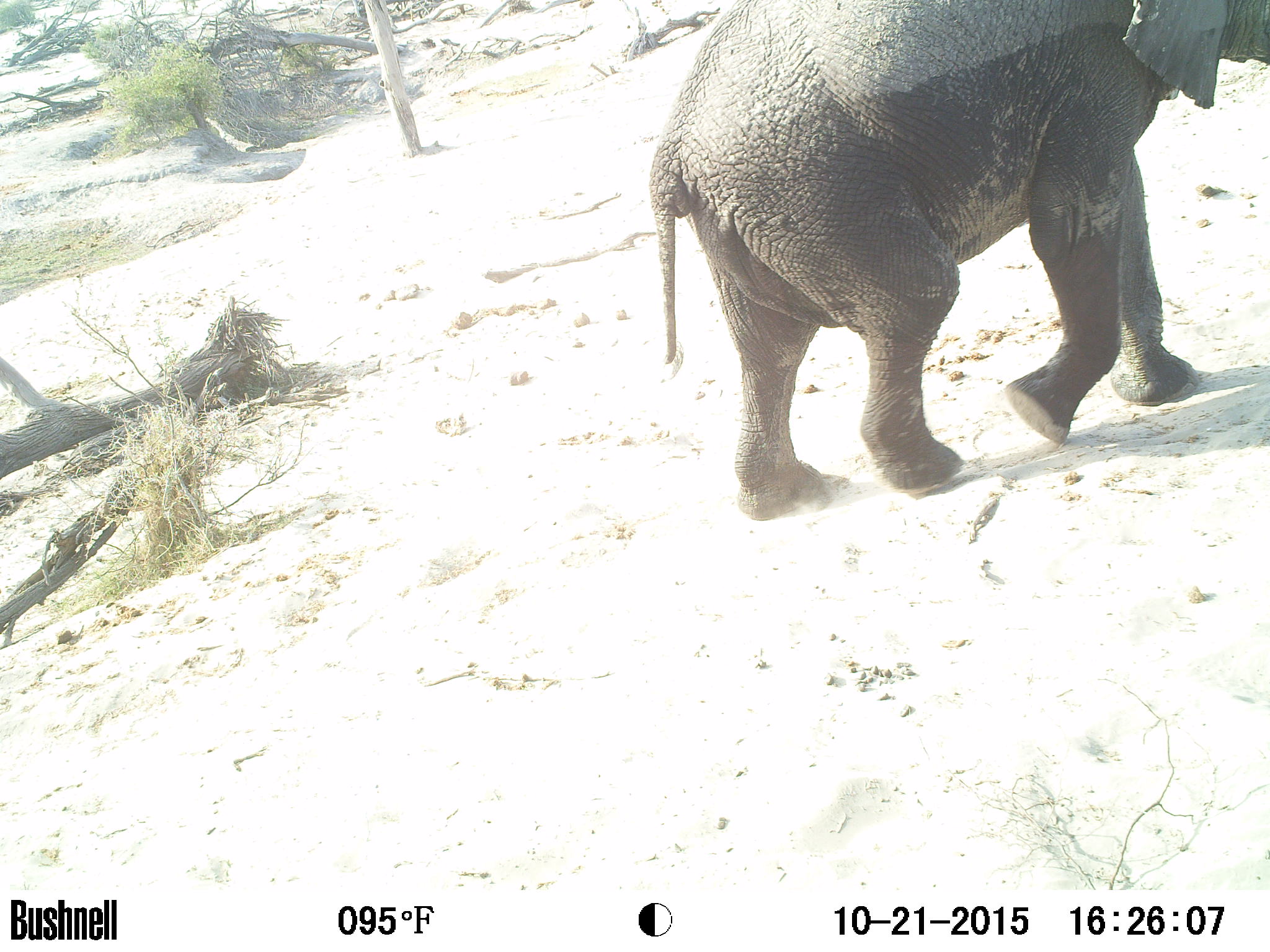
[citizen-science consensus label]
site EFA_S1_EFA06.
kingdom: Animalia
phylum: Chordata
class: Mammalia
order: Proboscidea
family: Elephantidae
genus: Loxodonta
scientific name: Loxodonta africana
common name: african bush elephant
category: elephant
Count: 1.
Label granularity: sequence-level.